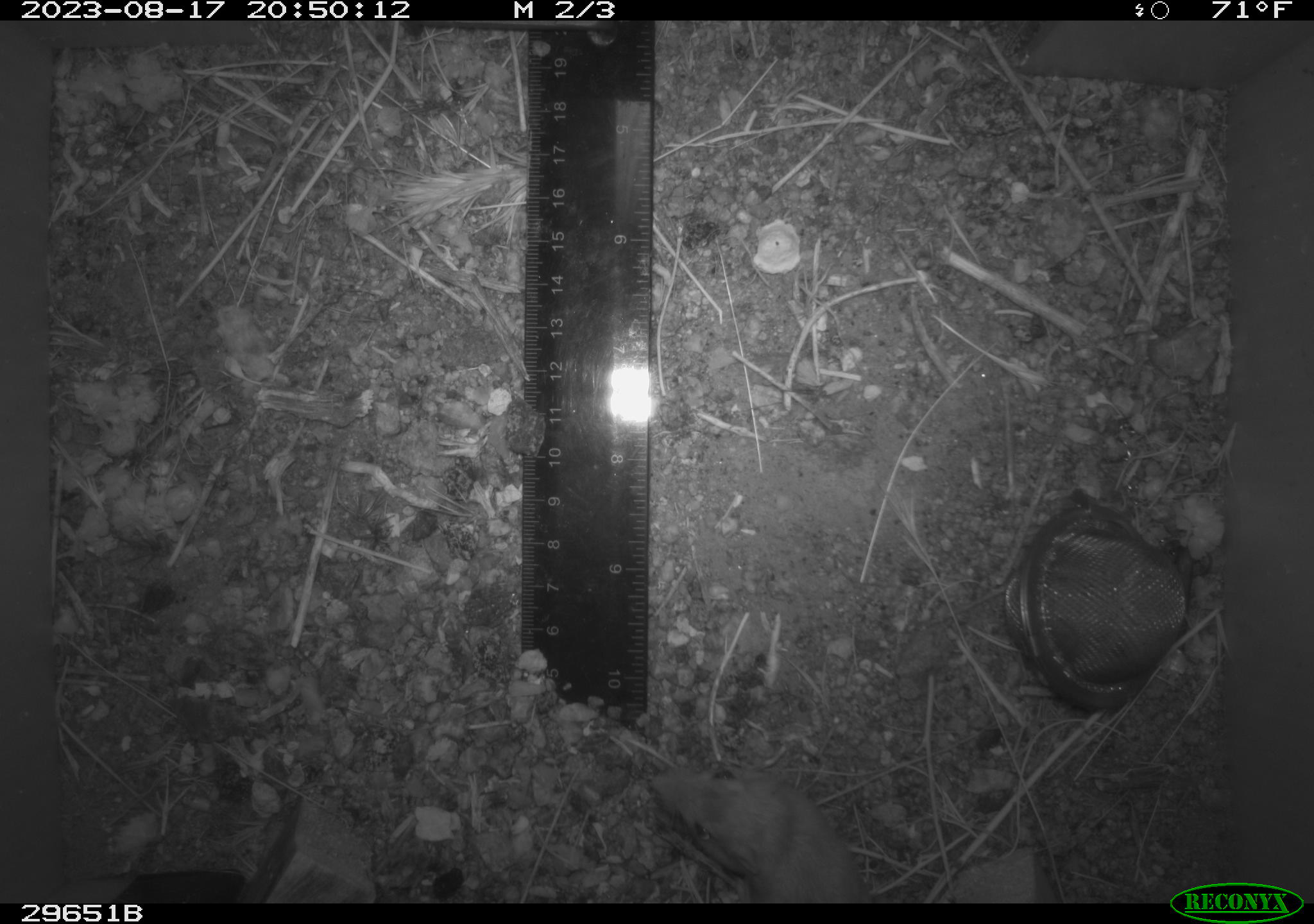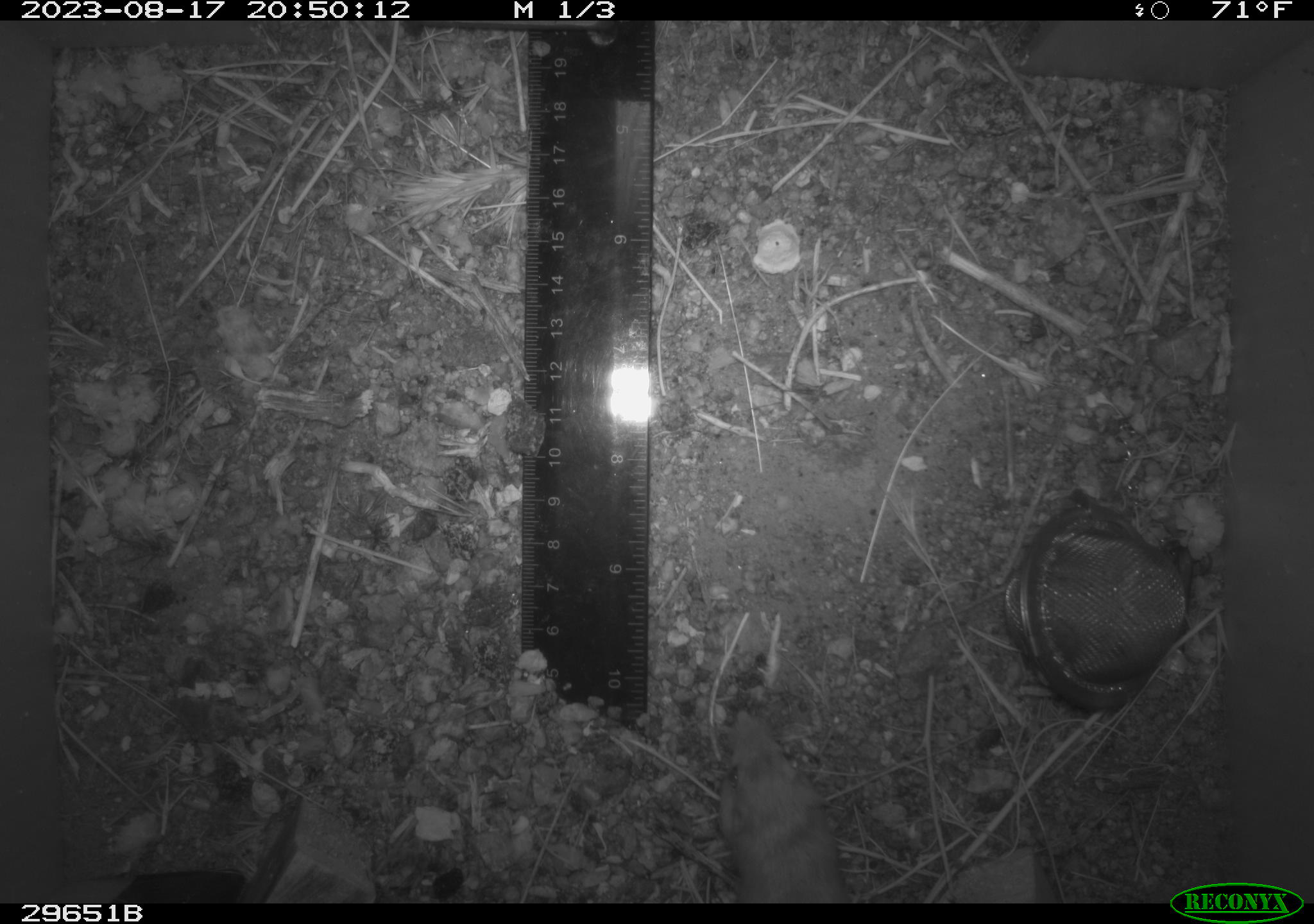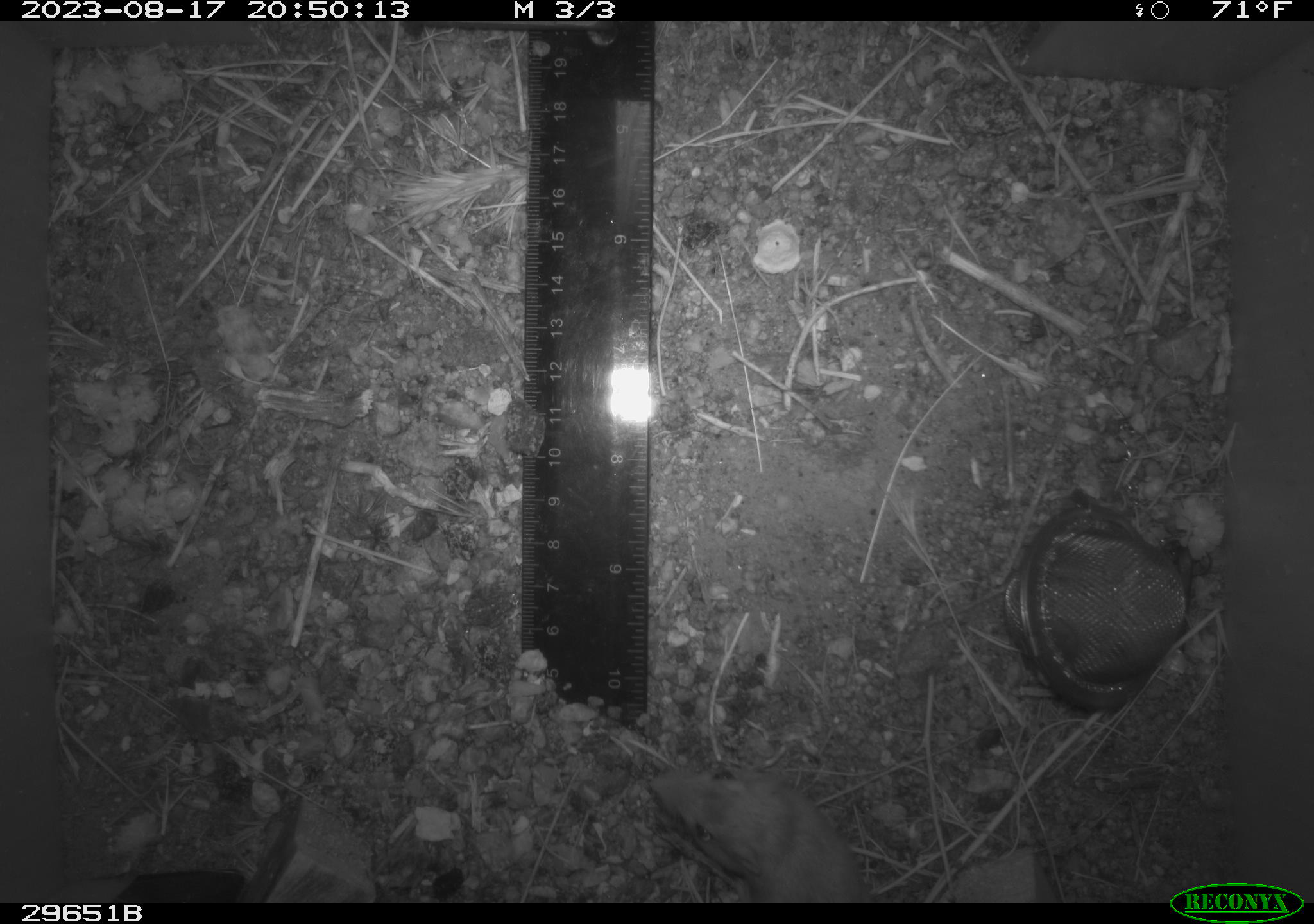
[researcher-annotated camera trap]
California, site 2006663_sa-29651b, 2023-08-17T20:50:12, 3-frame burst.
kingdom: Animalia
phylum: Chordata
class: Mammalia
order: Rodentia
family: Heteromyidae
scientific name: Heteromyidae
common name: kangaroo rats and pocket mice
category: heteromyidae family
Heteromyidae family (kangaroo rats and pocket mice) (Heteromyidae).